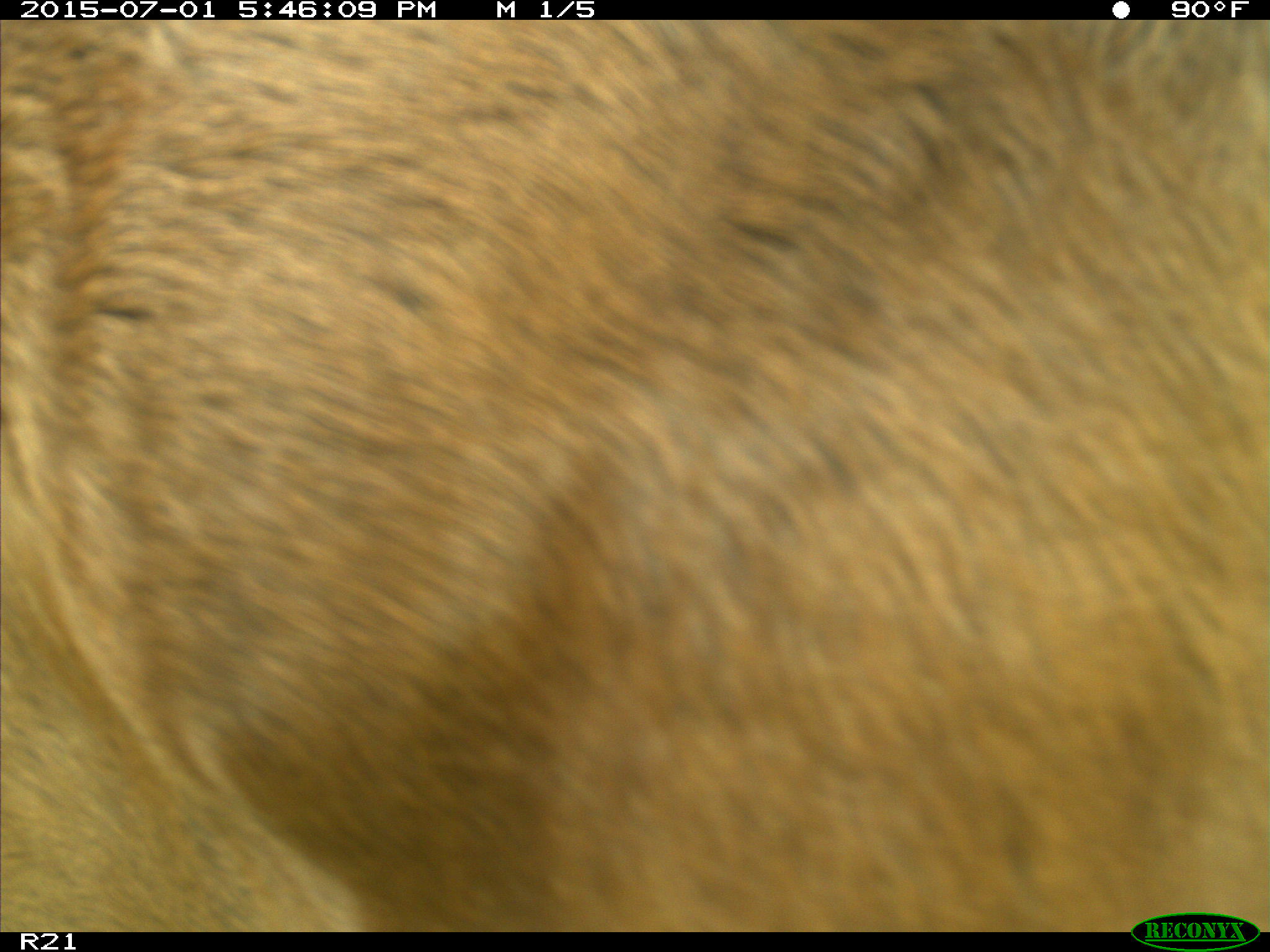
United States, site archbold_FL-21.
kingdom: Animalia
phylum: Chordata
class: Mammalia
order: Artiodactyla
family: Bovidae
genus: Bos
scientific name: Bos taurus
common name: domestic cow